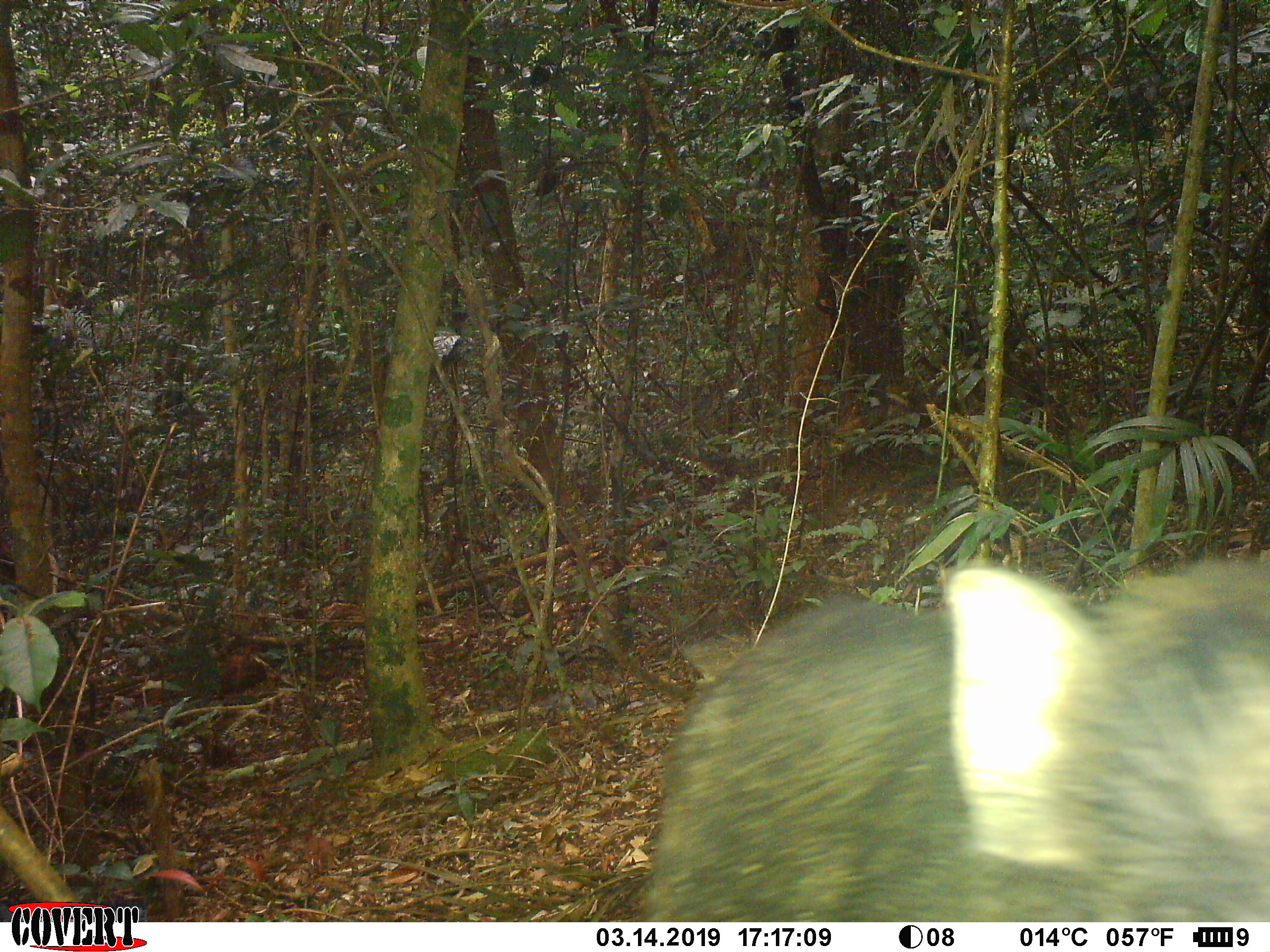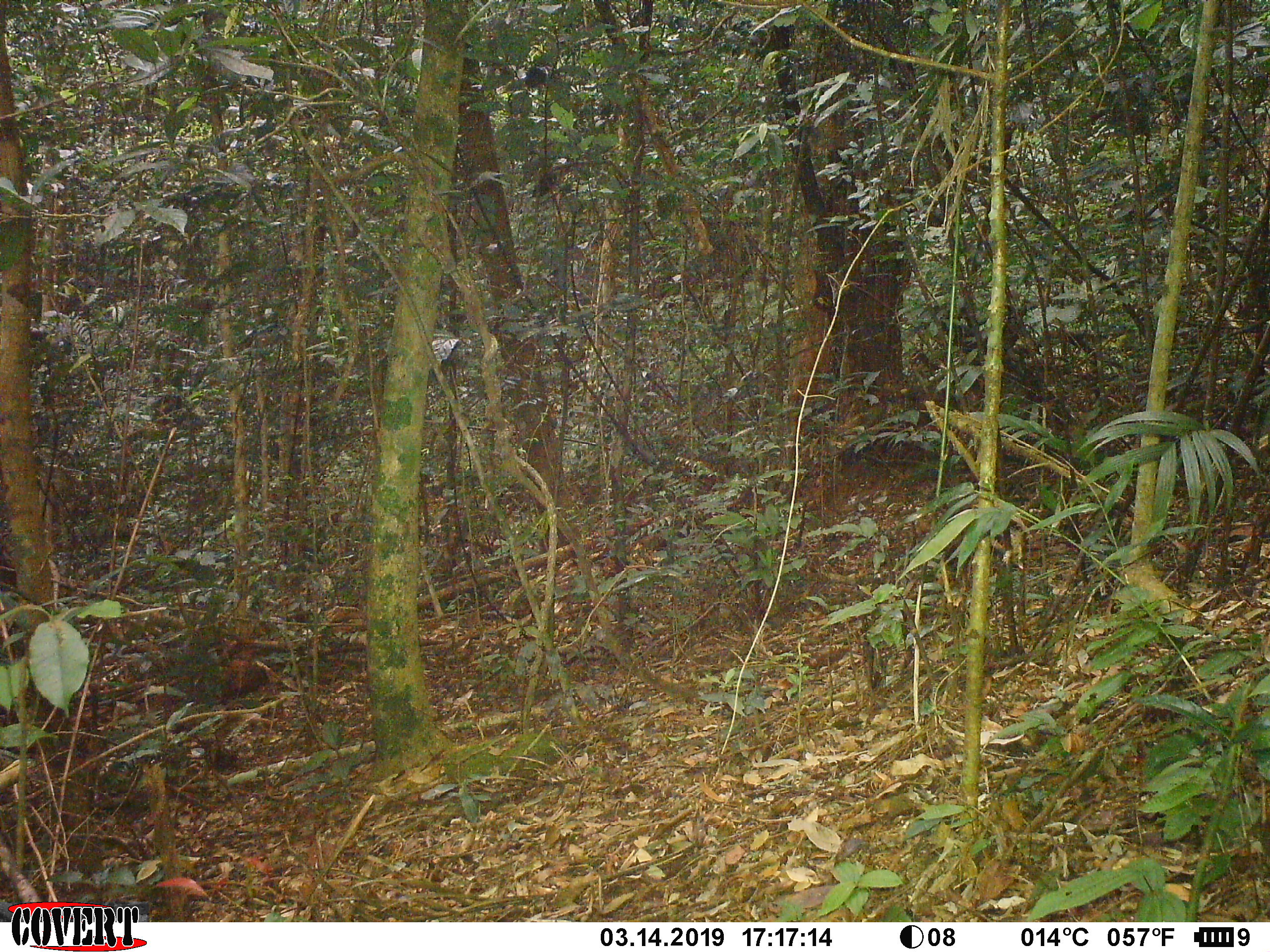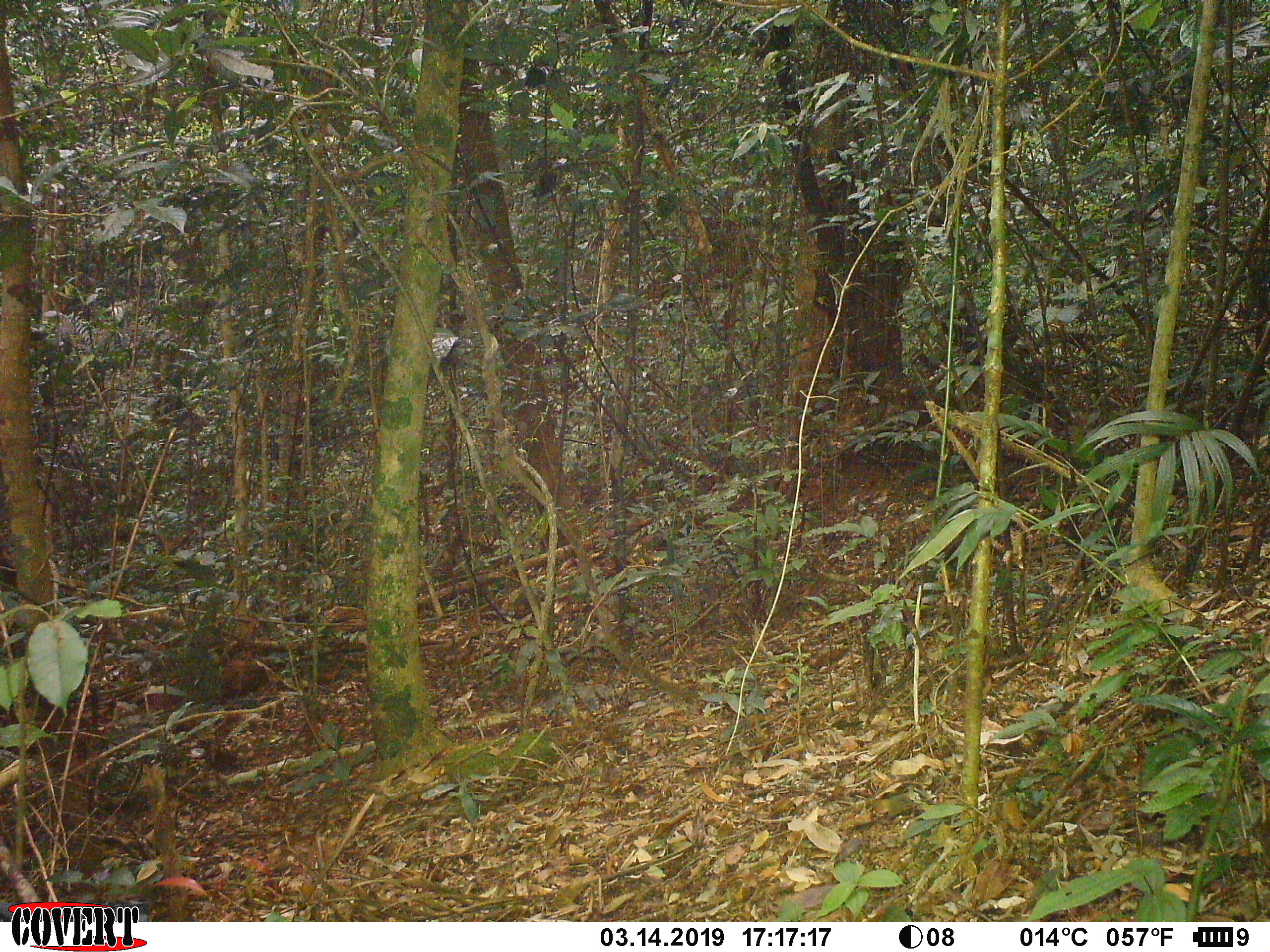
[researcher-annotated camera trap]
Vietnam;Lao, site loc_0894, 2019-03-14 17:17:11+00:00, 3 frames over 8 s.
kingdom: Animalia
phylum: Chordata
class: Mammalia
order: Artiodactyla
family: Suidae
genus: Sus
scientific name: Sus scrofa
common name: eurasian wild pig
Eurasian wild pig (Sus scrofa). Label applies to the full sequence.